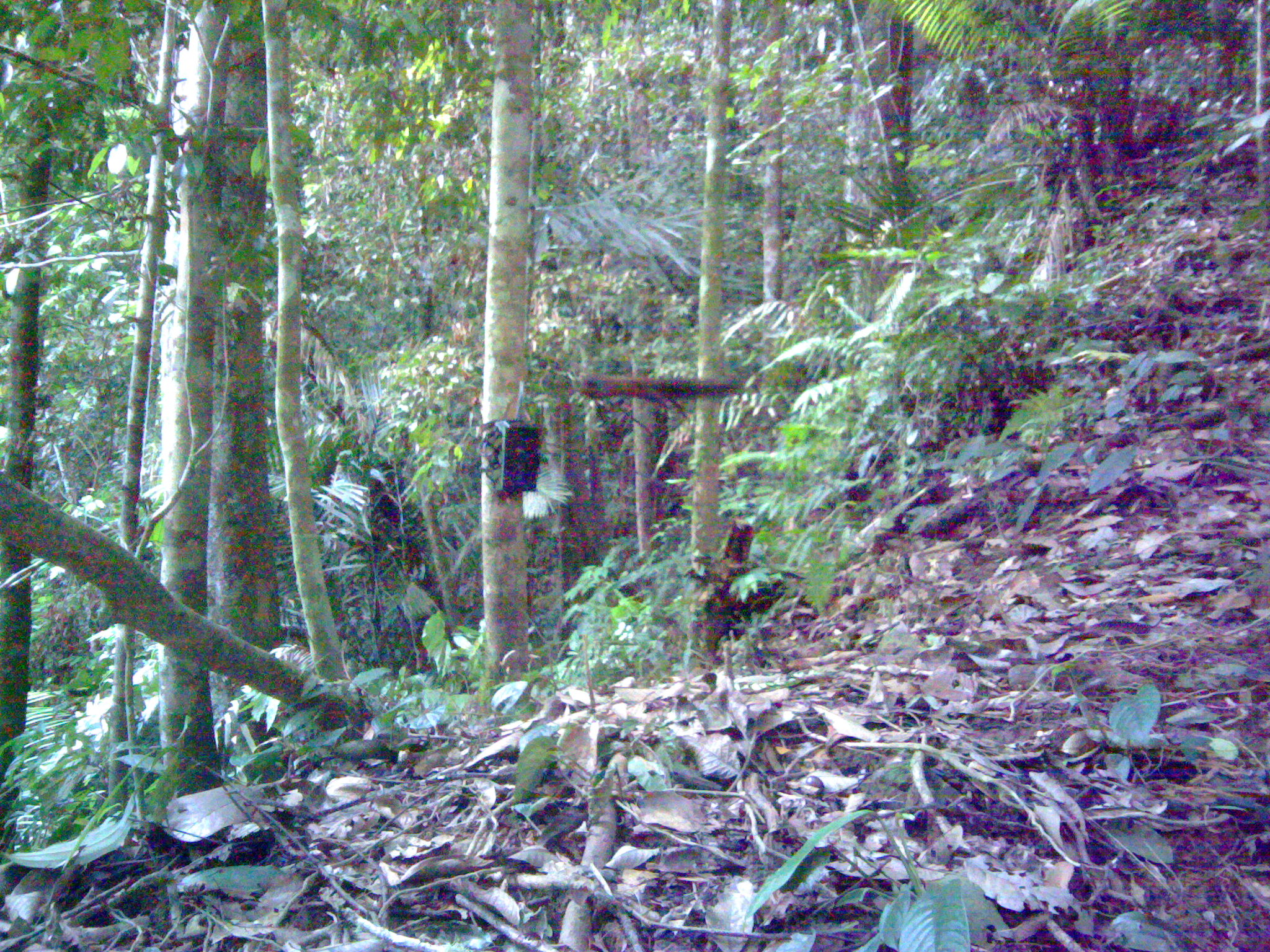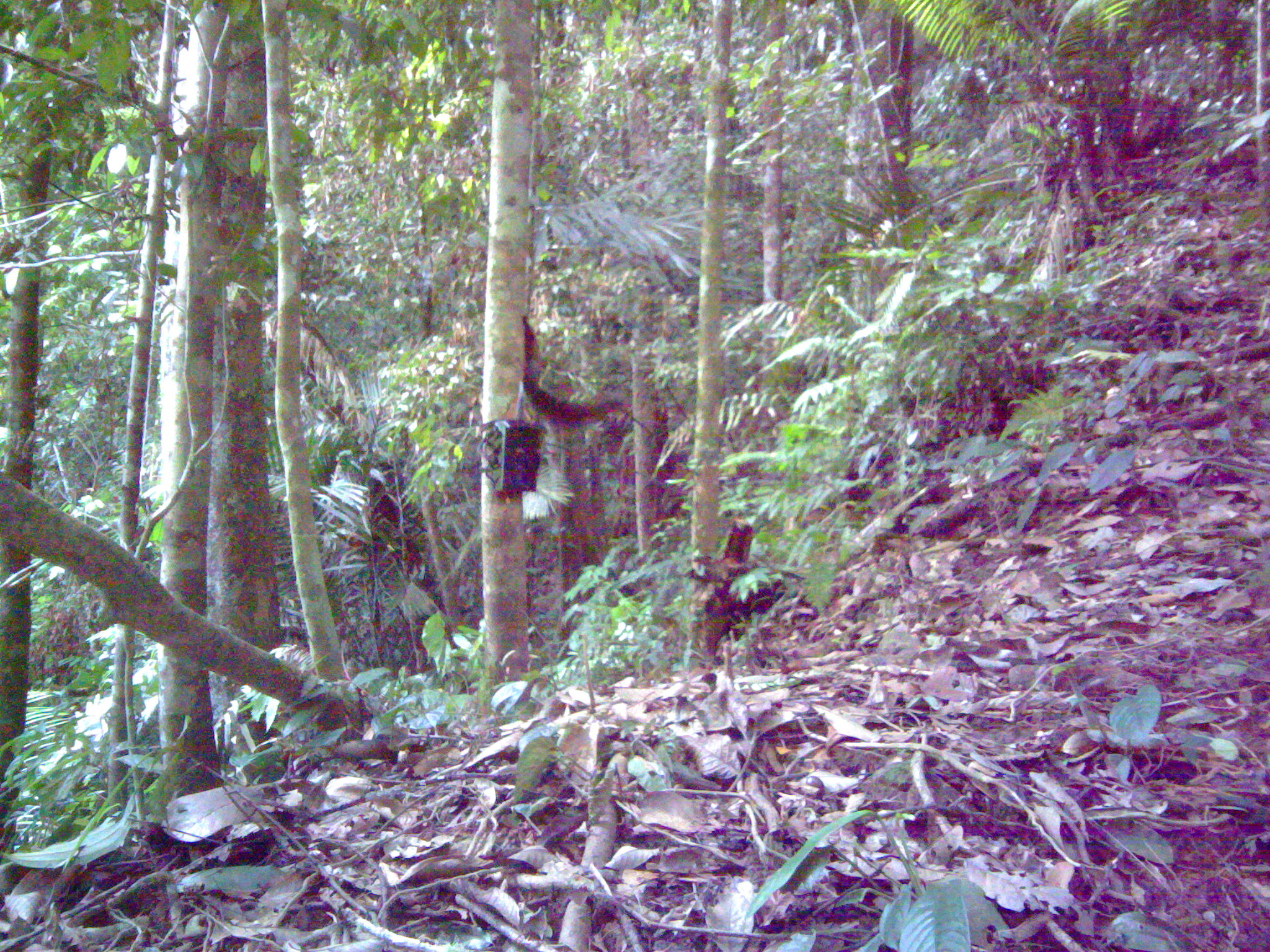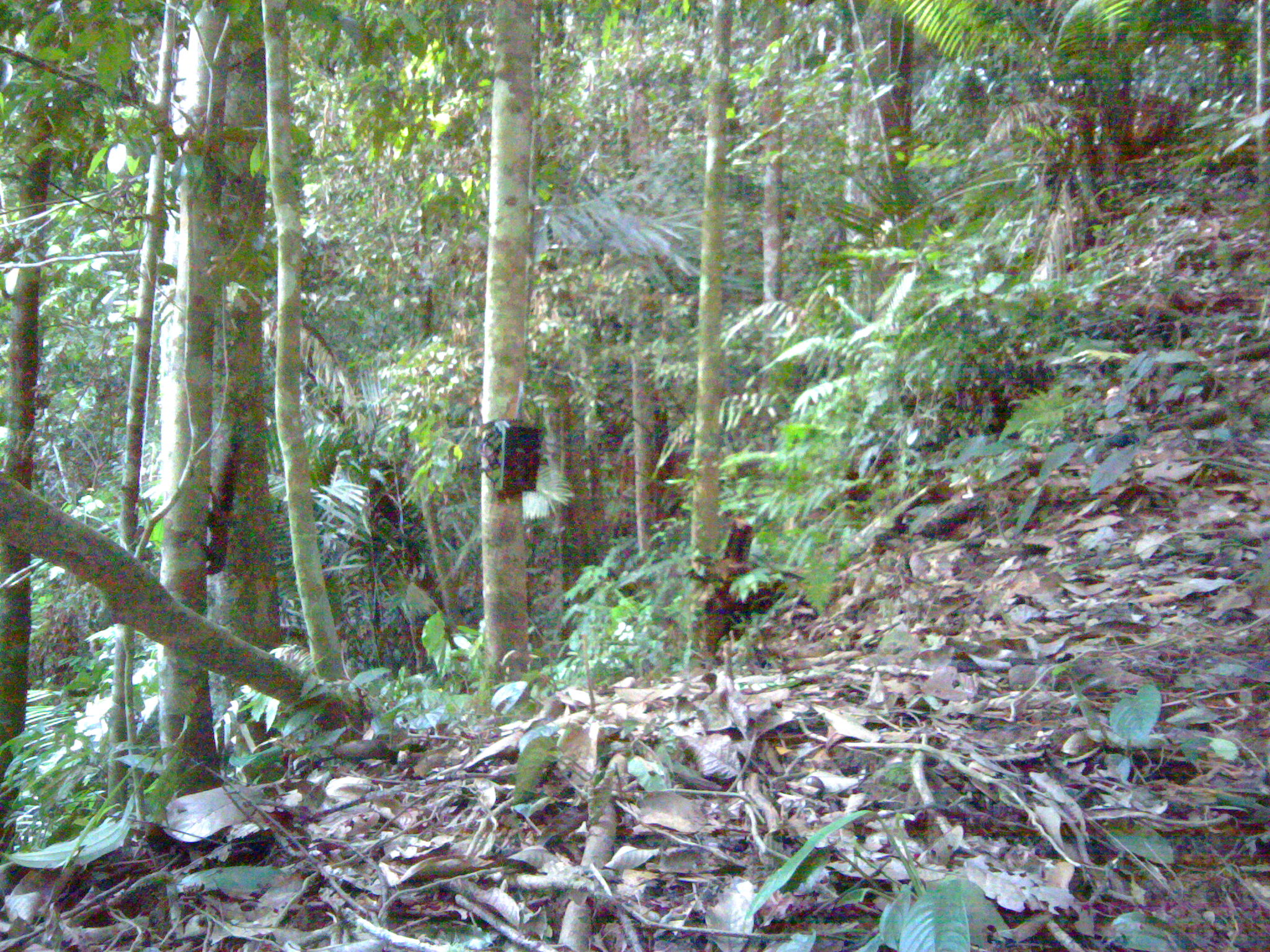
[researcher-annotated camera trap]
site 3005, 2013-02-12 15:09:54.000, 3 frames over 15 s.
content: unidentified animal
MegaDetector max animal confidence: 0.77